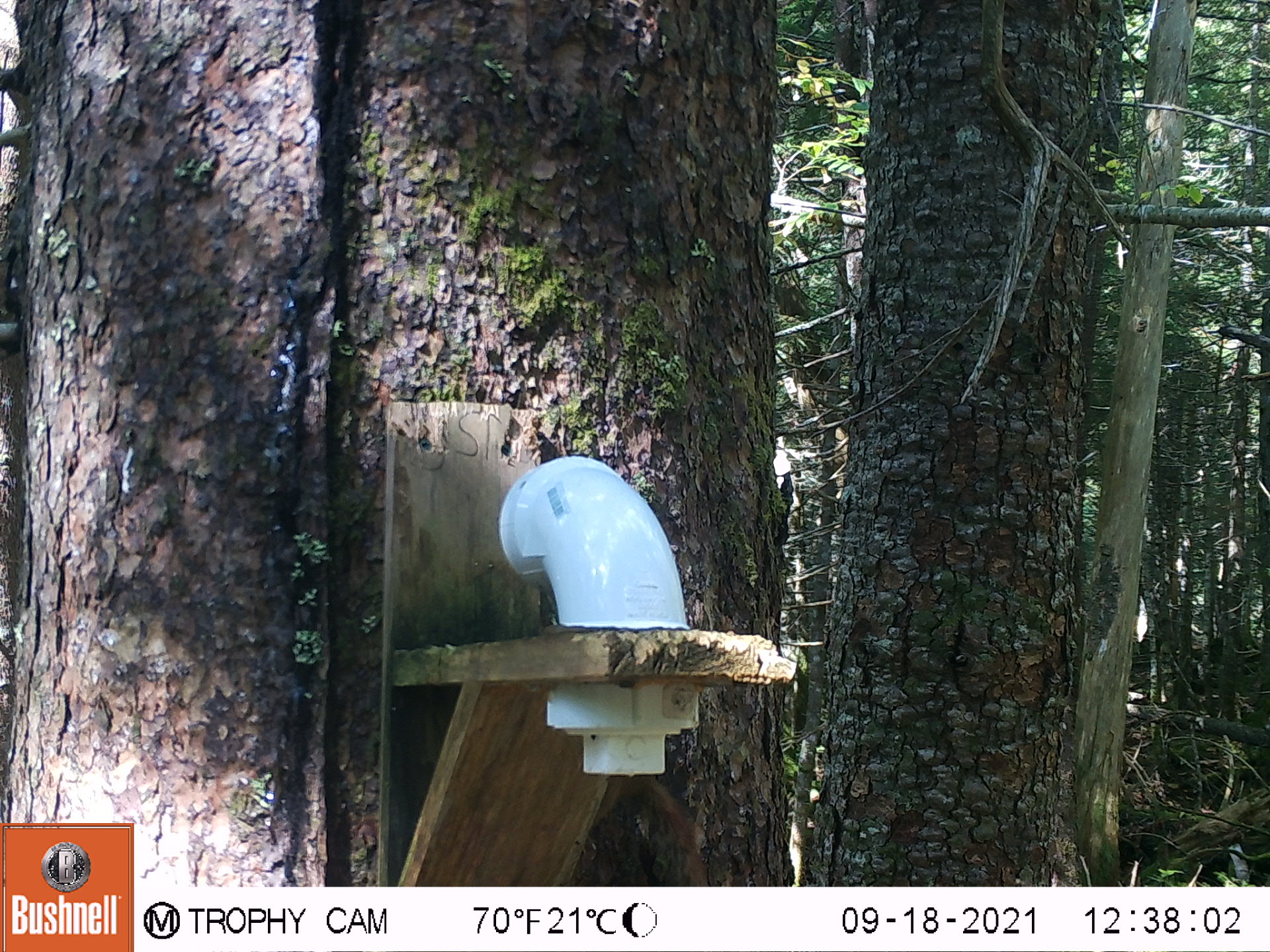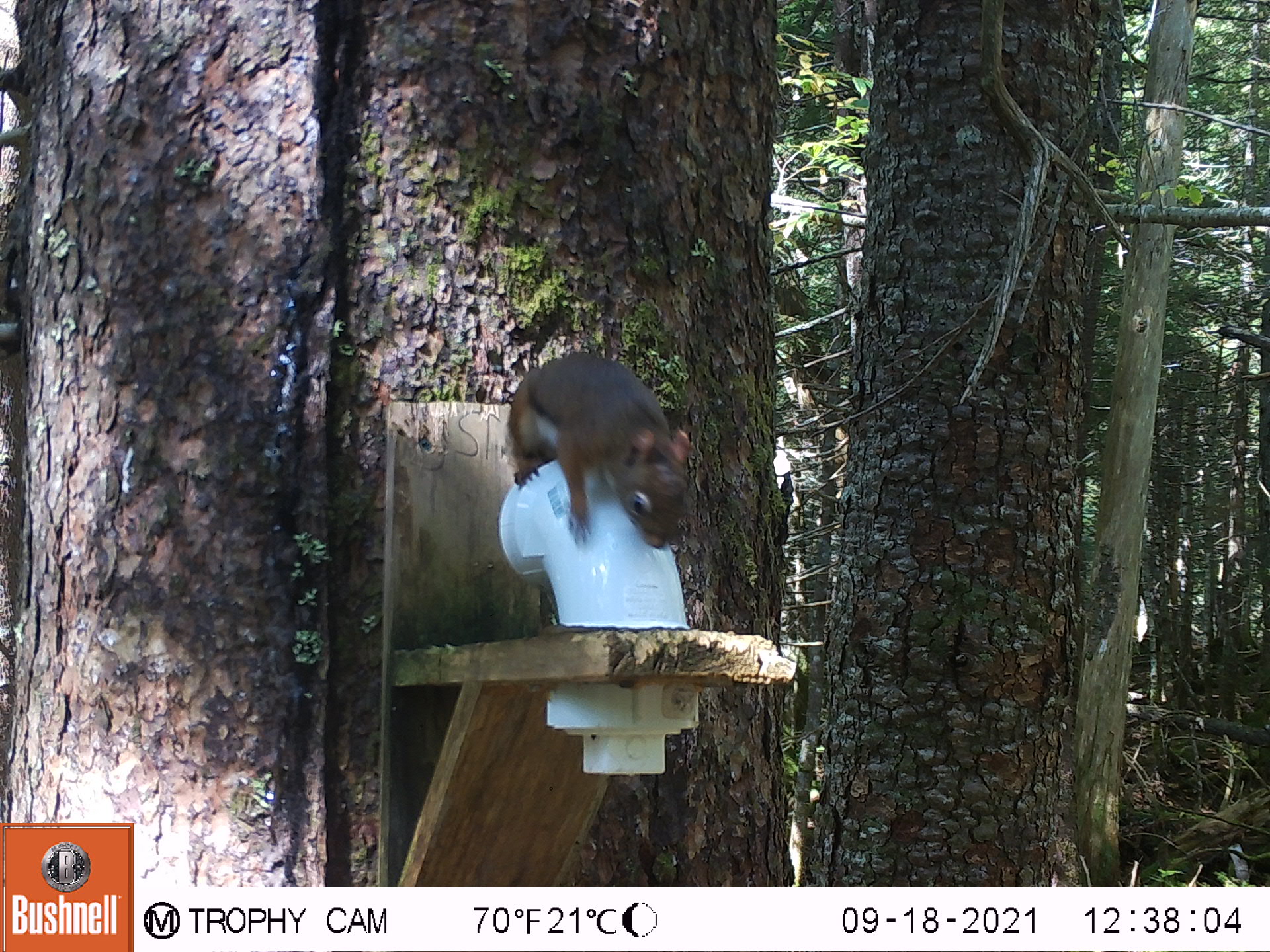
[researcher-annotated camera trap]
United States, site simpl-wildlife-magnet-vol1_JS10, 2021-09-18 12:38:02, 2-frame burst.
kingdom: Animalia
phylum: Chordata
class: Mammalia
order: Rodentia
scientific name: Rodentia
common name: mouse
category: mouse sp.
Mouse sp. (mouse) (Rodentia).